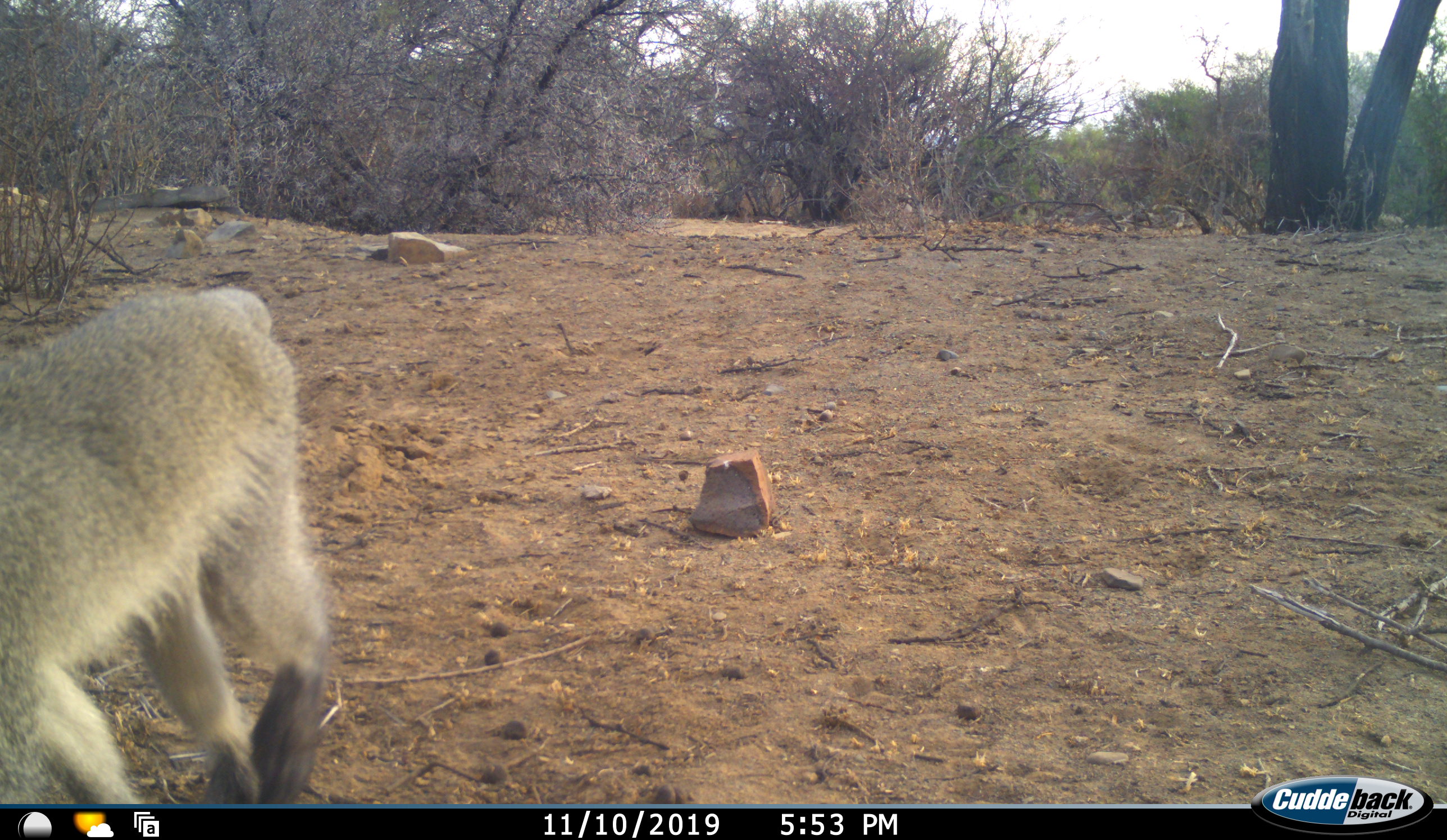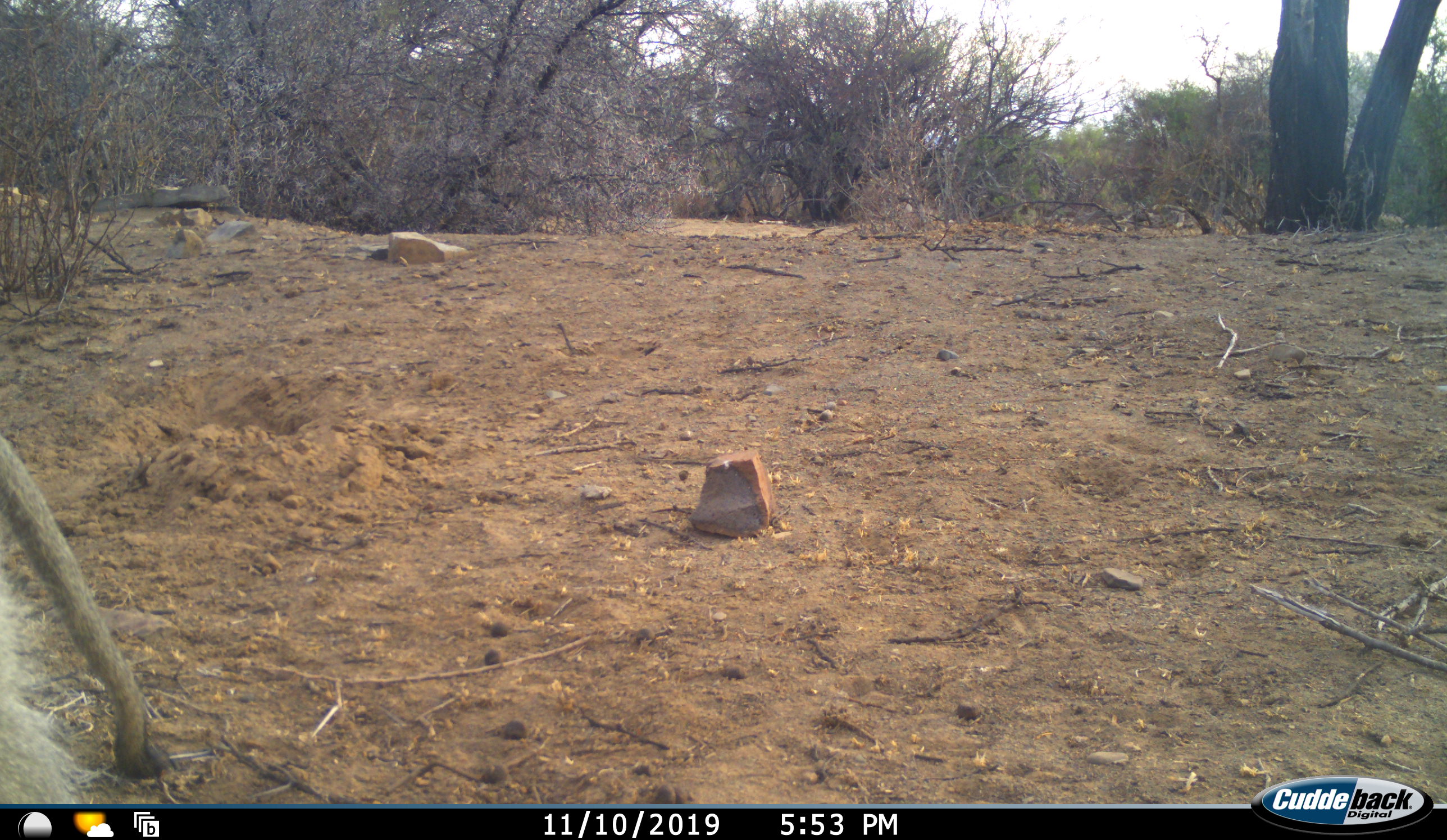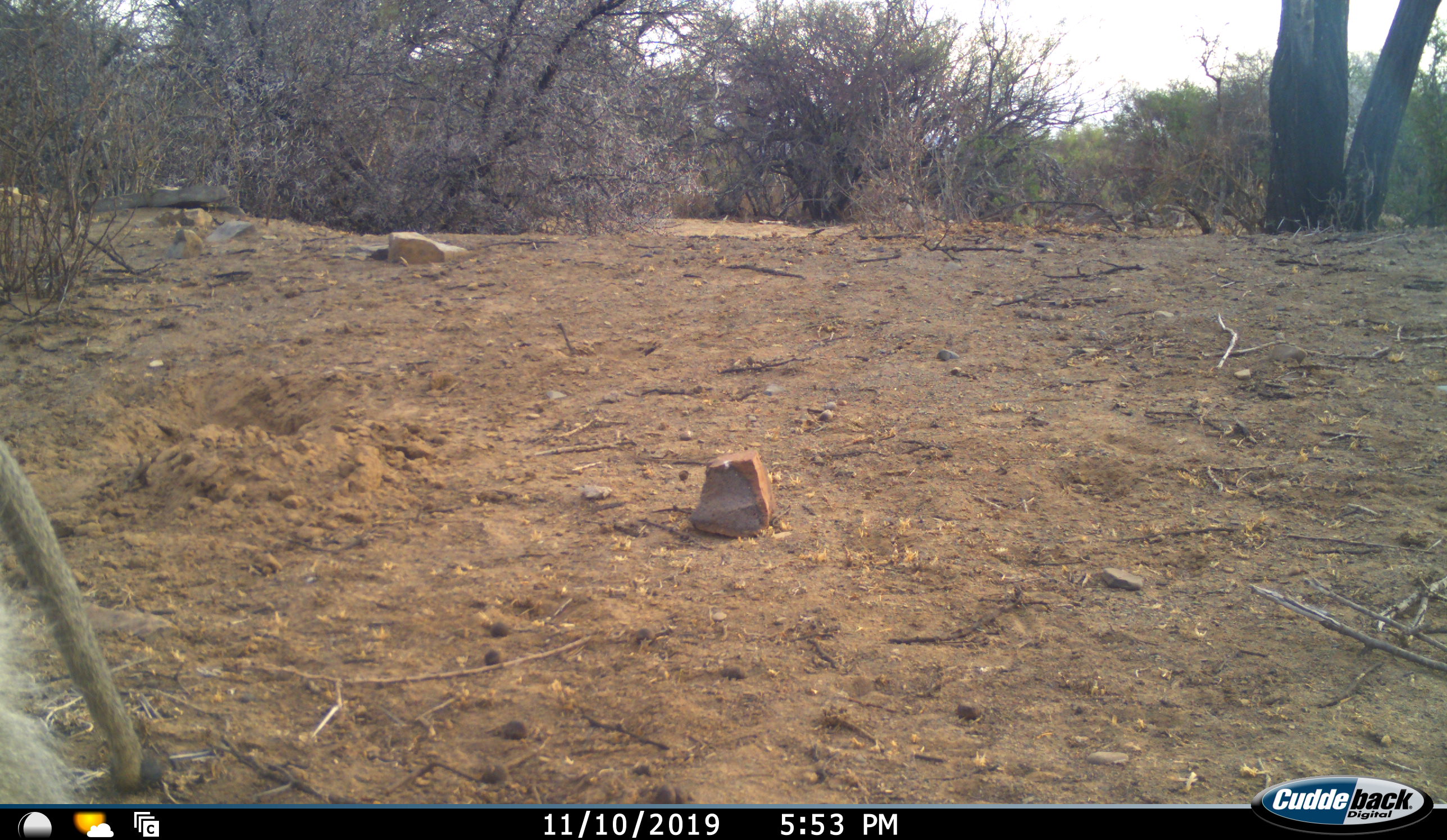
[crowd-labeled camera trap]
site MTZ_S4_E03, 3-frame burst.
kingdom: Animalia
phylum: Chordata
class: Mammalia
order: Primates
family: Cercopithecidae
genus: Chlorocebus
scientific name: Chlorocebus pygerythrus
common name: vervet monkey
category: monkeyvervet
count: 1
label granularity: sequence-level